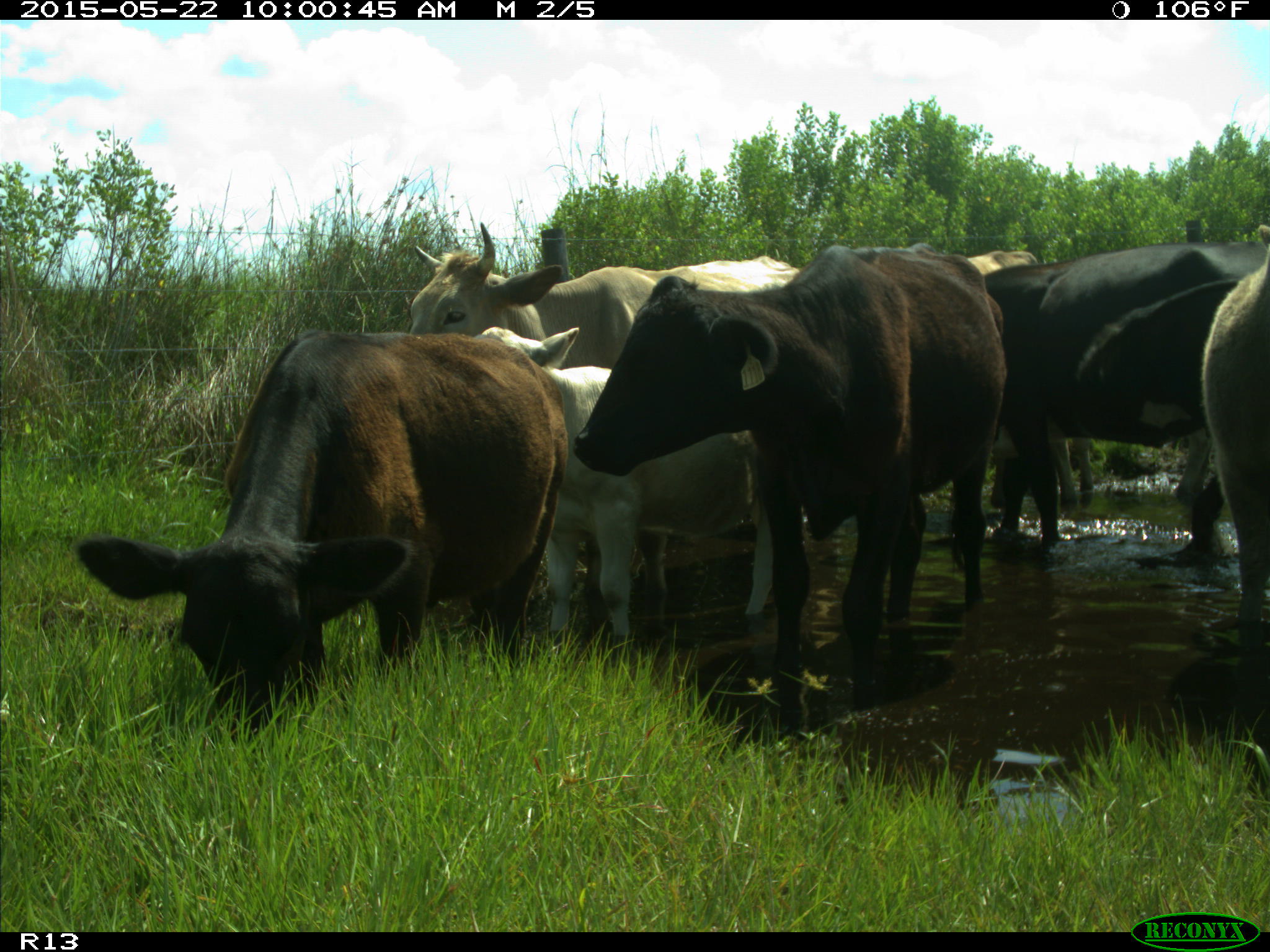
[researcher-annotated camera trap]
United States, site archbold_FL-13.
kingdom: Animalia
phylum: Chordata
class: Mammalia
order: Artiodactyla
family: Bovidae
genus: Bos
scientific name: Bos taurus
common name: domestic cow